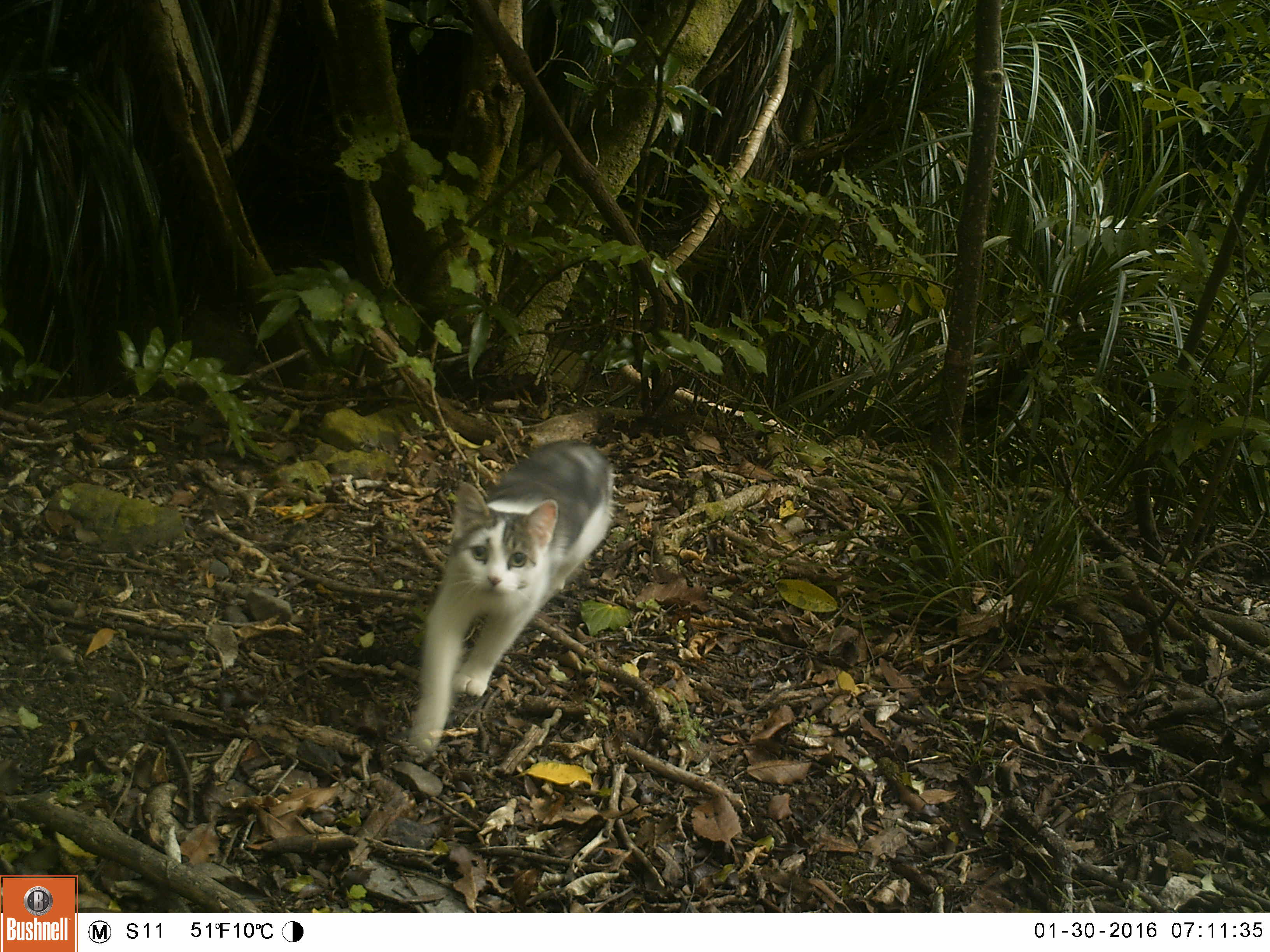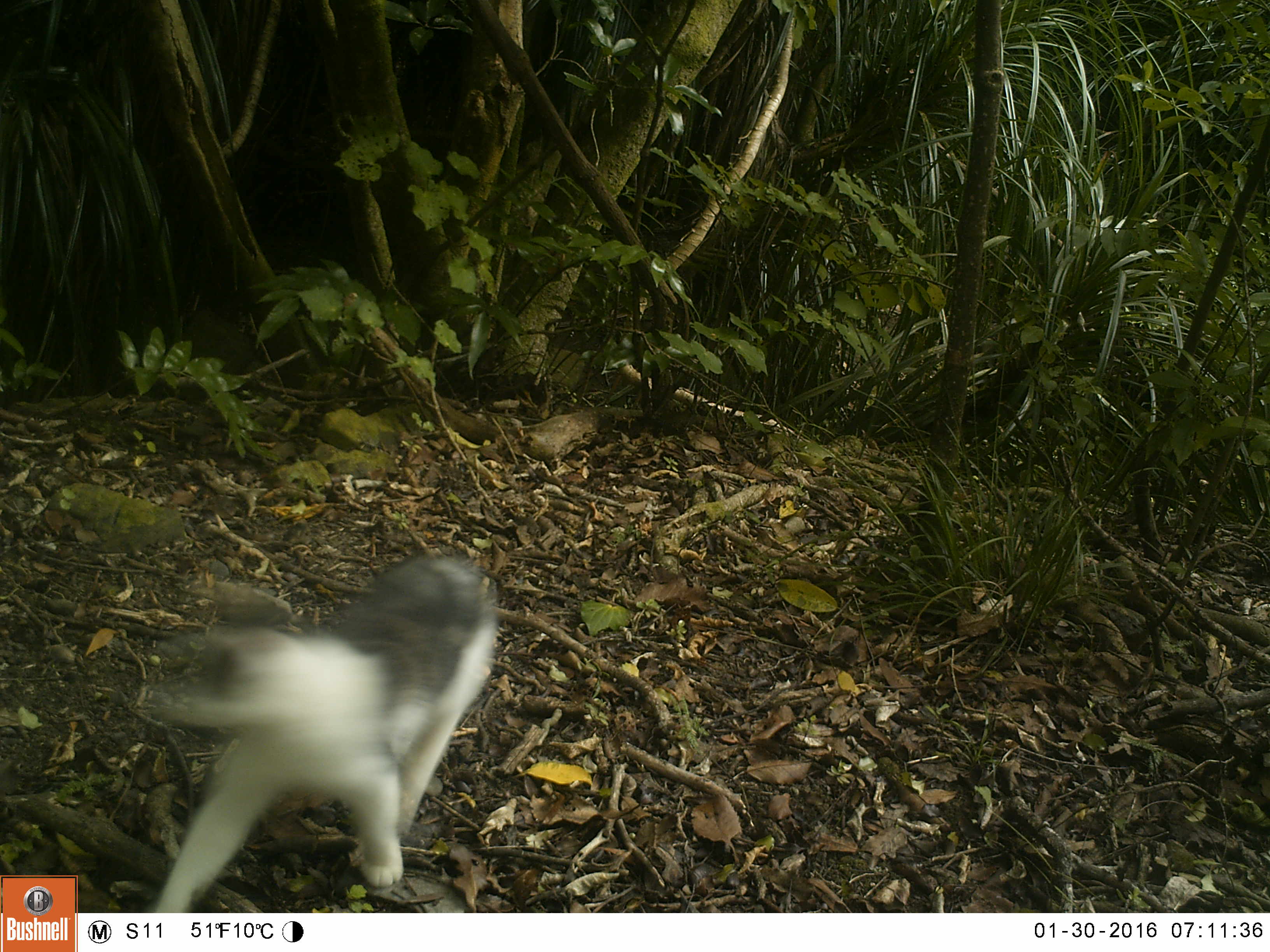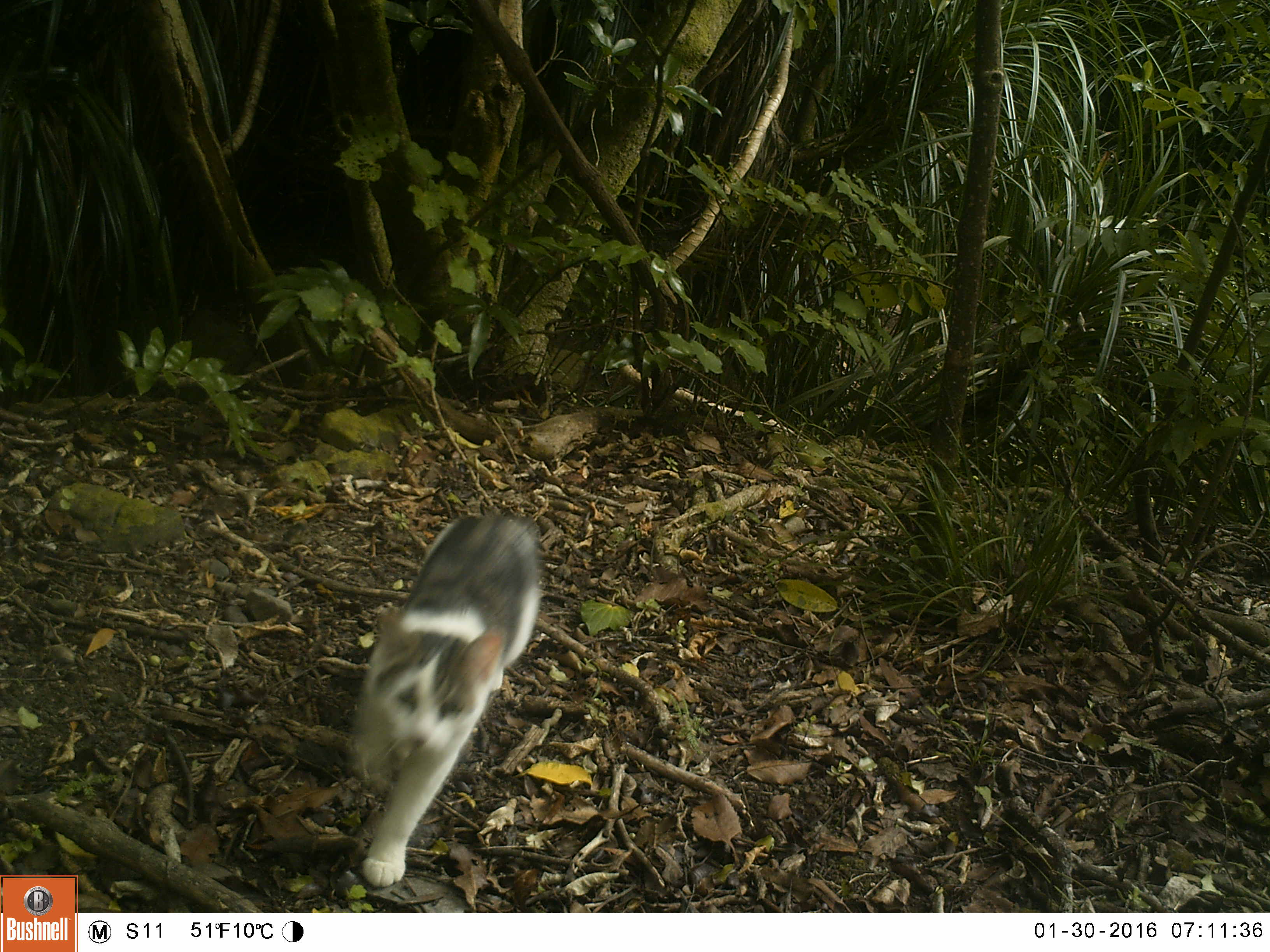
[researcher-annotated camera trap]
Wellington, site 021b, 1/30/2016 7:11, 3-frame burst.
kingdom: Animalia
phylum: Chordata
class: Mammalia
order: Carnivora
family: Felidae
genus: Felis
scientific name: Felis catus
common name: cat